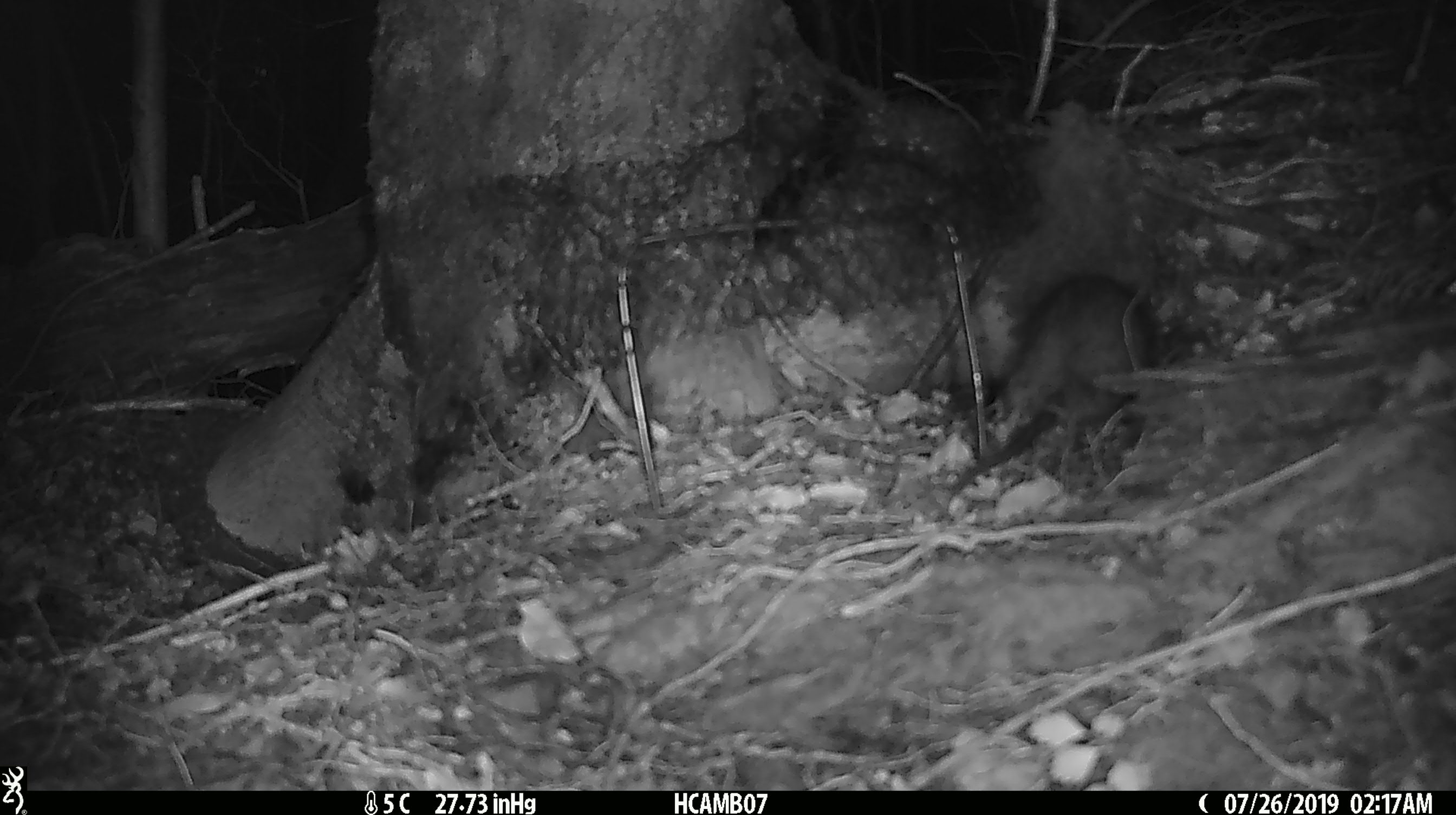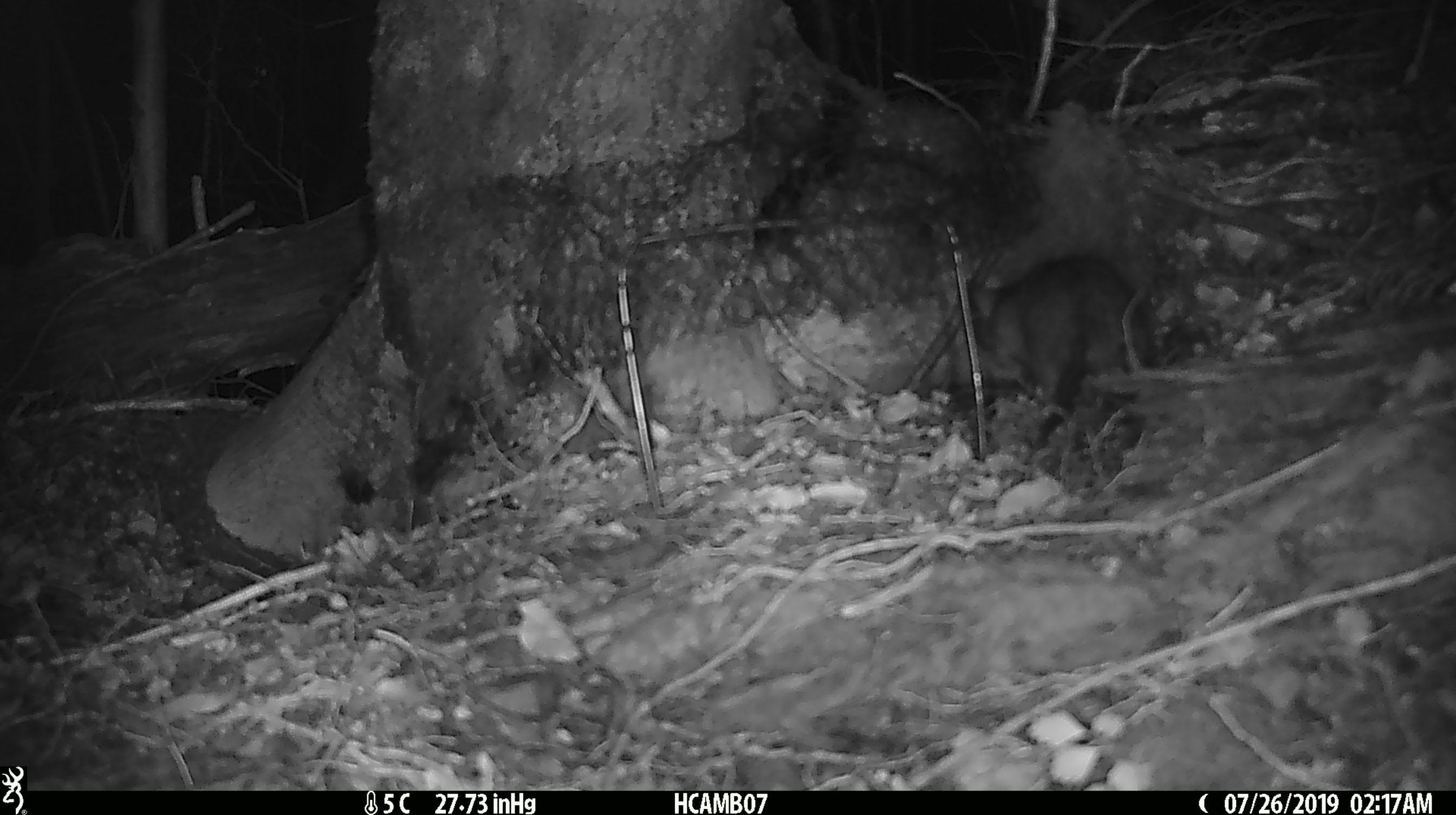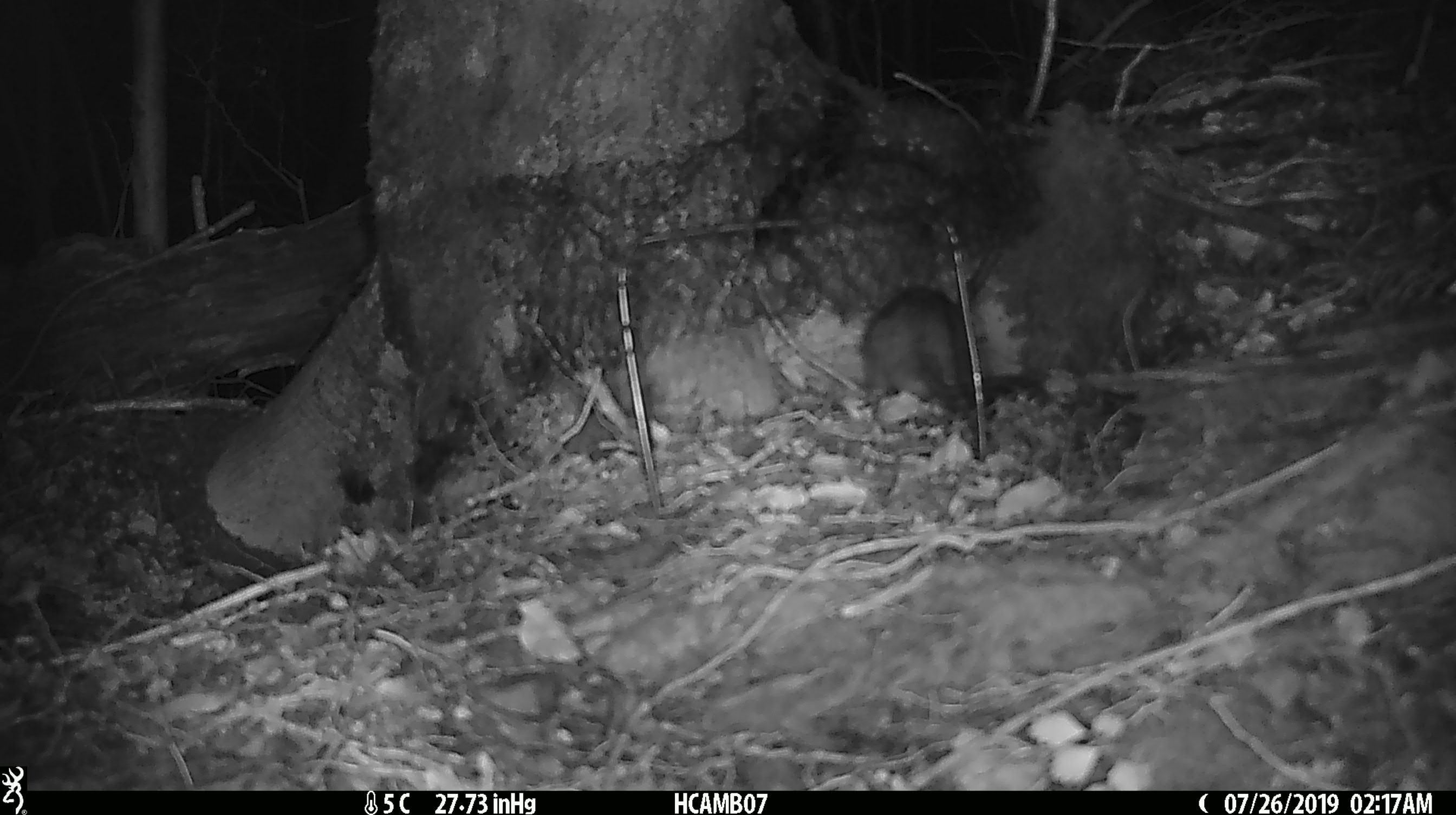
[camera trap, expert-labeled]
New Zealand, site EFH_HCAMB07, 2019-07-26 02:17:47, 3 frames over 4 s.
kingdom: Animalia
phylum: Chordata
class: Mammalia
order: Rodentia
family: Muridae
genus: Rattus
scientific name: Rattus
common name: rat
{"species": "rat (Rattus)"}